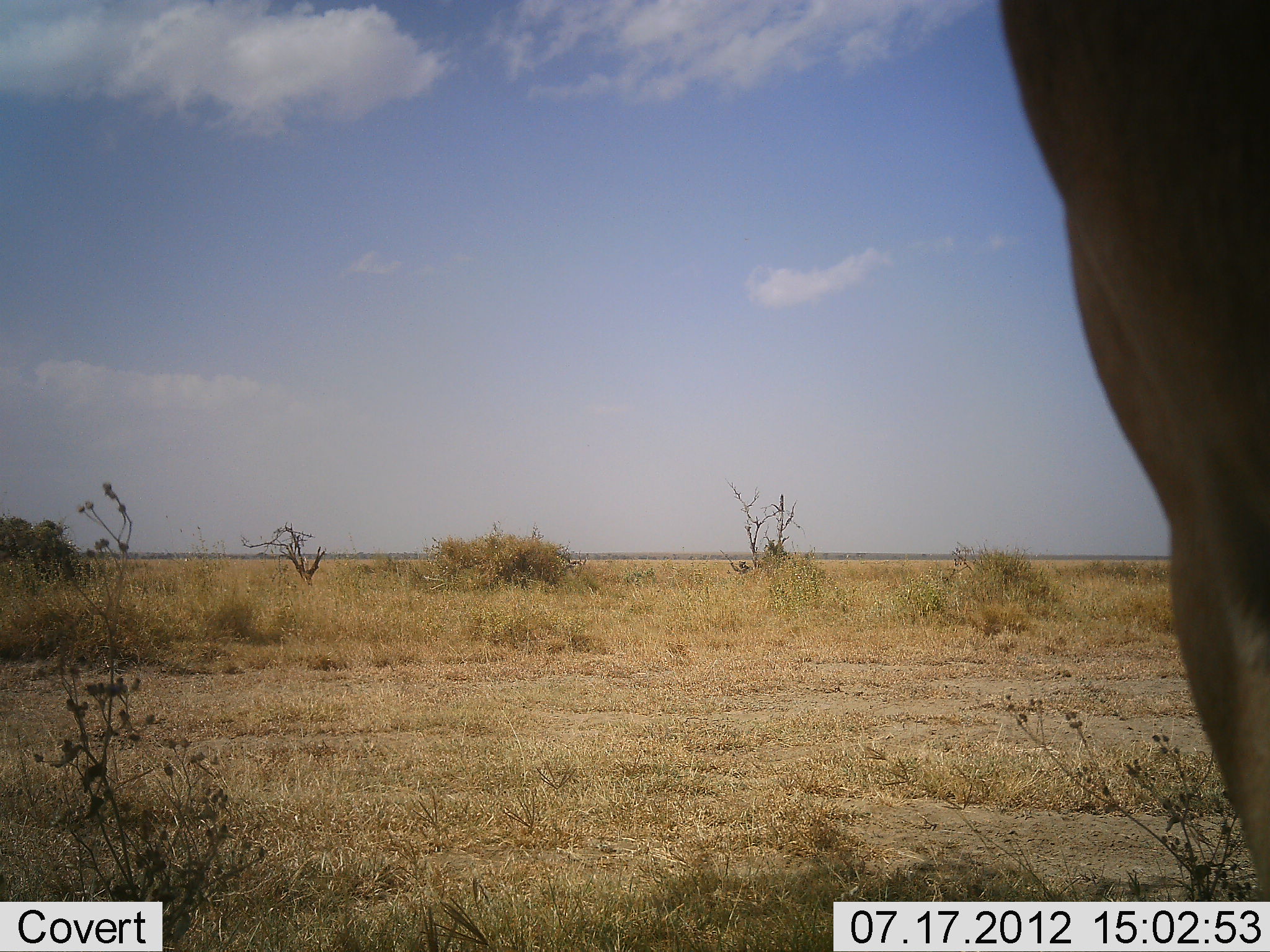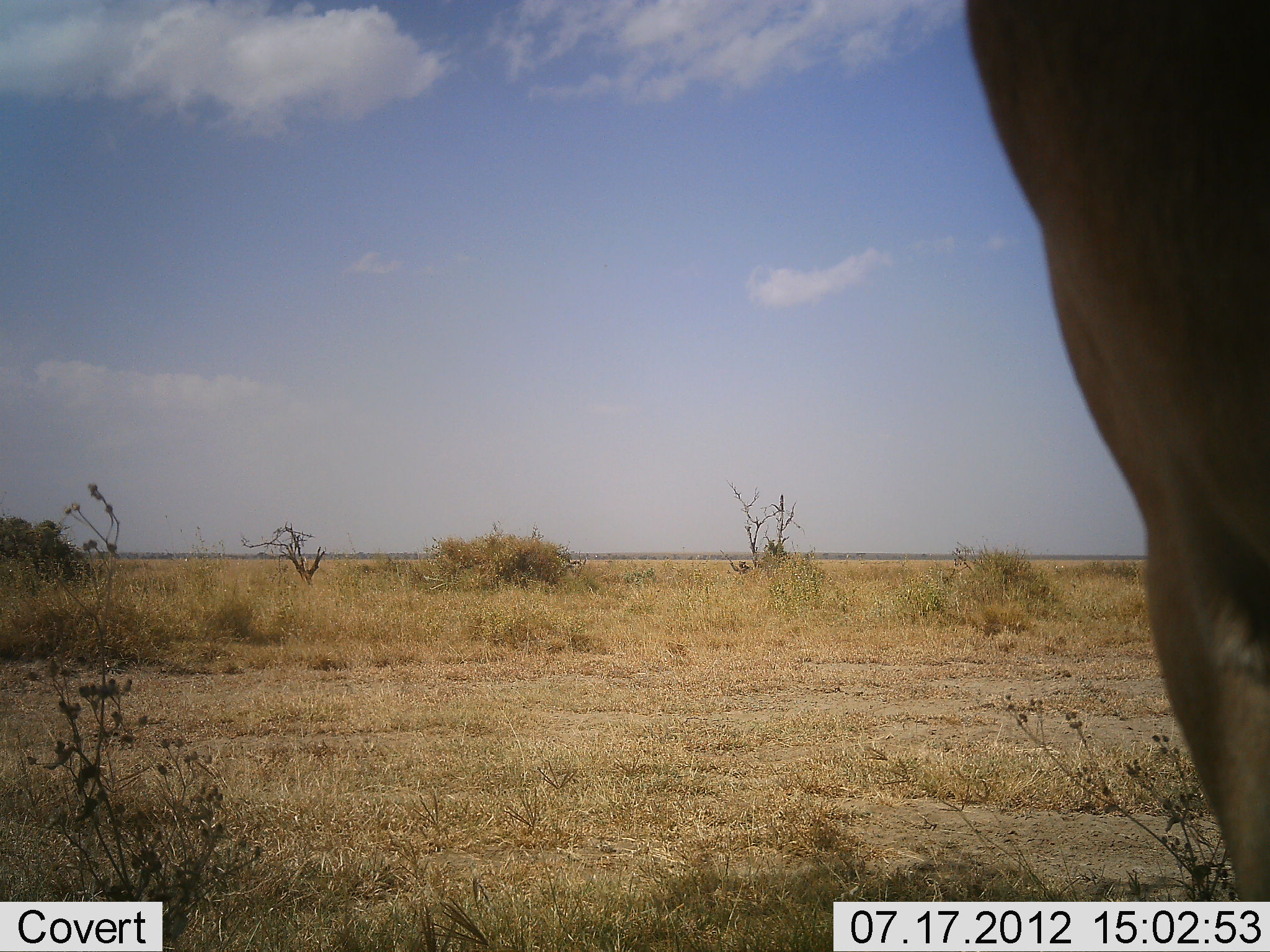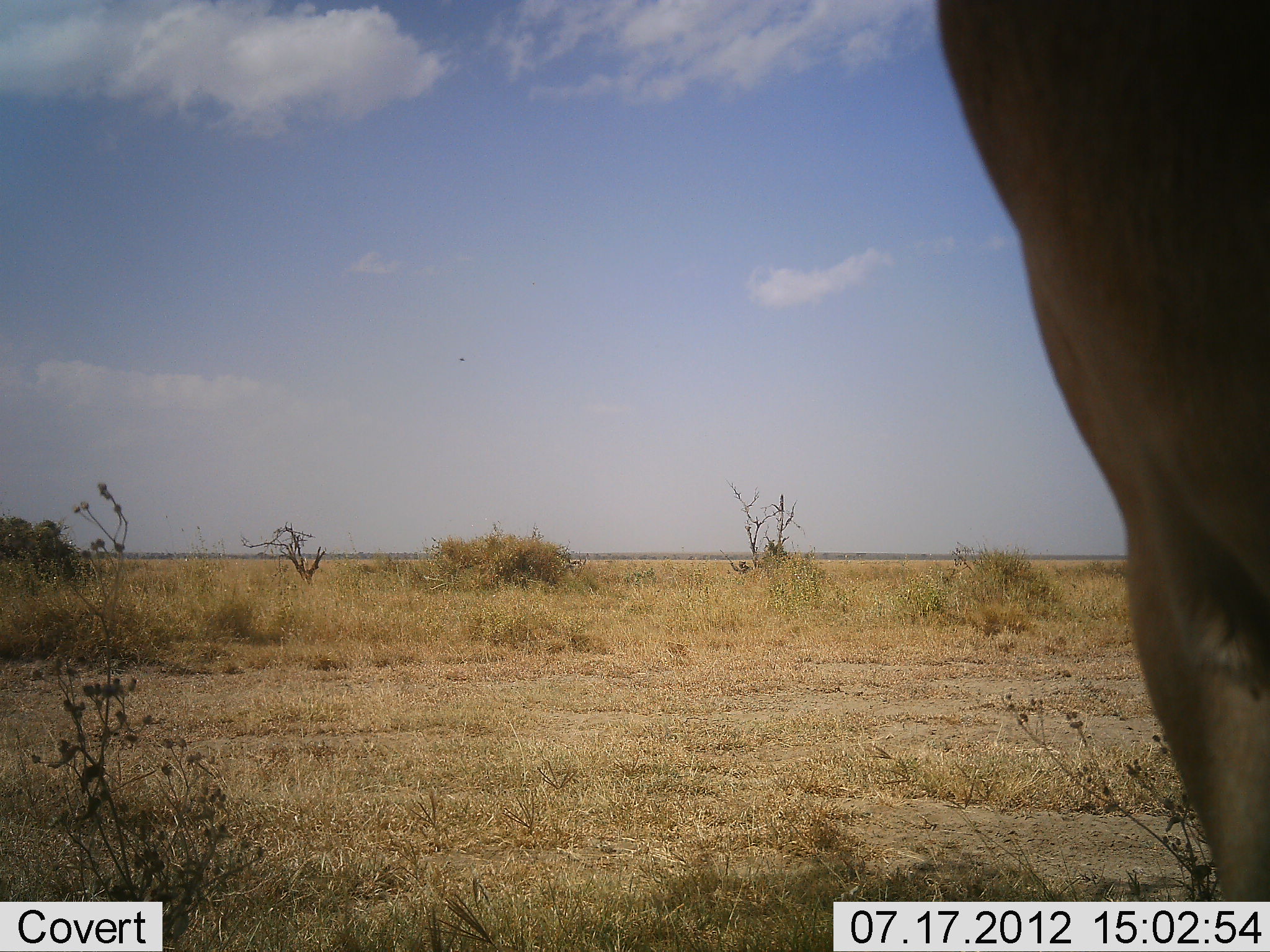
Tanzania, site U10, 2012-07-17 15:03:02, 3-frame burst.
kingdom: Animalia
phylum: Chordata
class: Mammalia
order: Artiodactyla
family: Bovidae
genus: Alcelaphus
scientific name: Alcelaphus buselaphus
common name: hartebeest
Hartebeest (Alcelaphus buselaphus), count 1. Behavior (volunteer vote fractions): standing 100%, resting 0%, moving 0%, interacting 0%. Young present (vote fraction): 0%. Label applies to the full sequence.